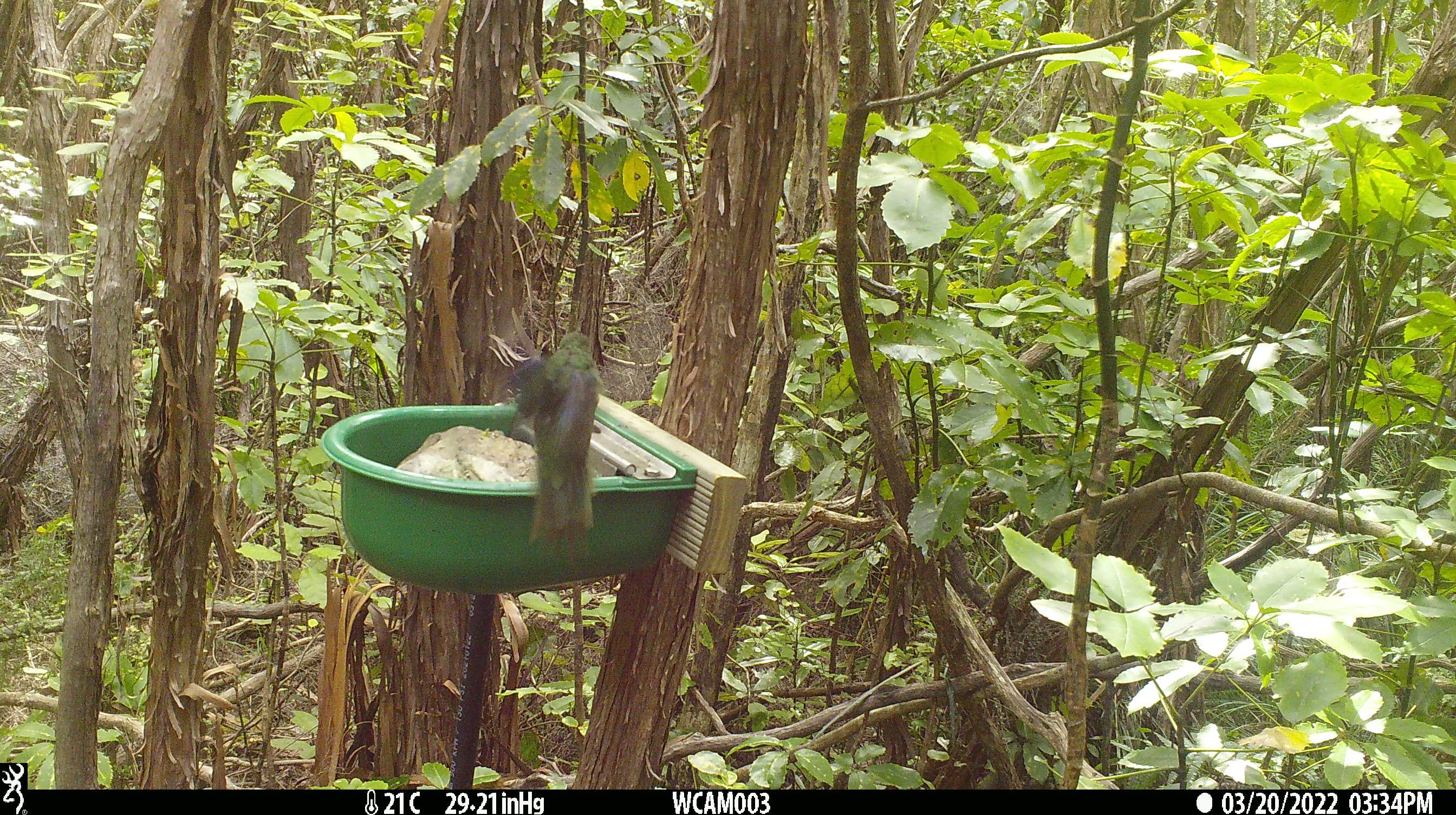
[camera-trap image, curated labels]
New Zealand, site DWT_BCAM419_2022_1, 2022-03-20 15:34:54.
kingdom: Animalia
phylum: Chordata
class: Aves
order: Psittaciformes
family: Psittaculidae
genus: Cyanoramphus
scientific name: Cyanoramphus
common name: parakeet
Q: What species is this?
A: Parakeet (Cyanoramphus).